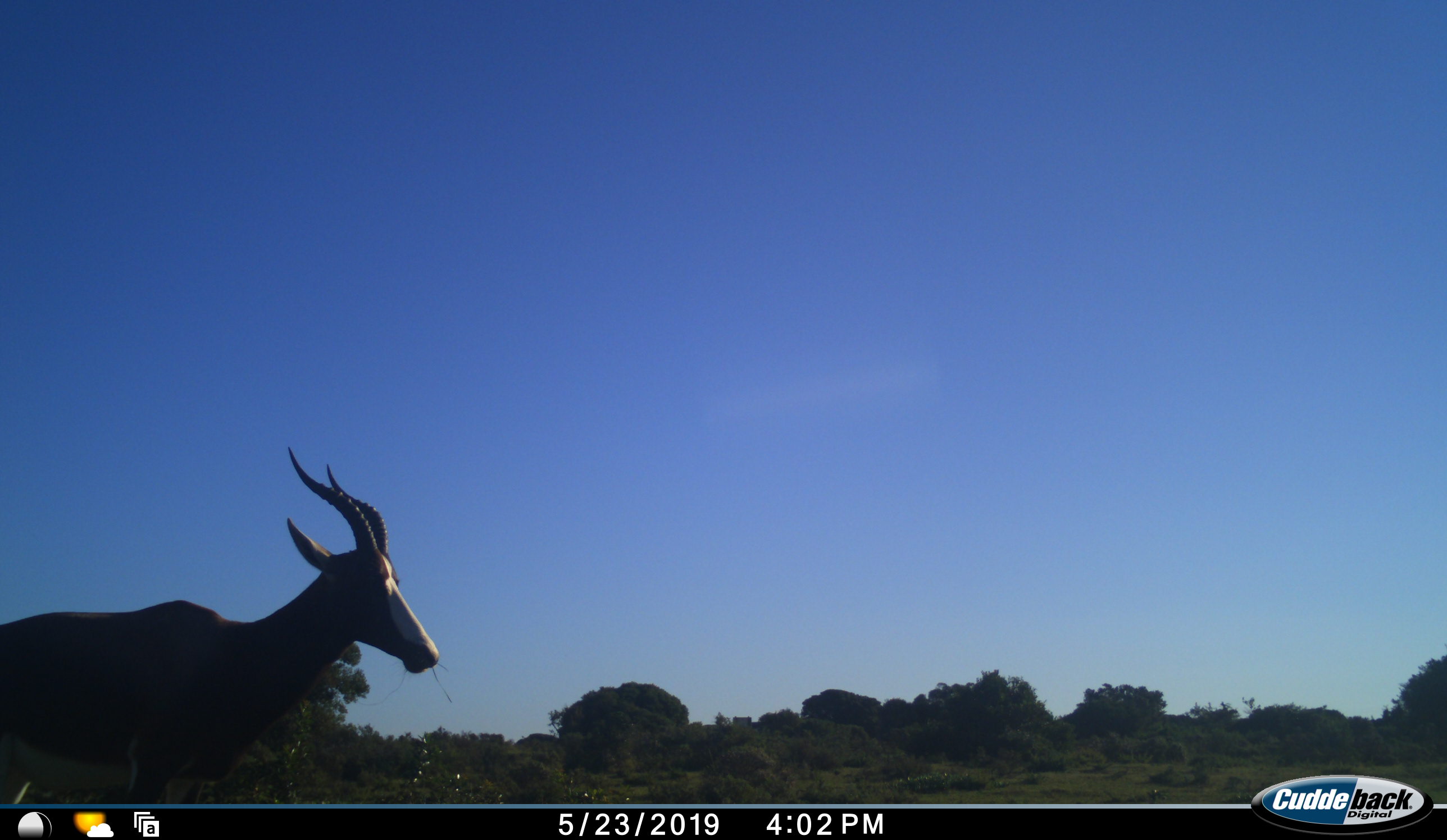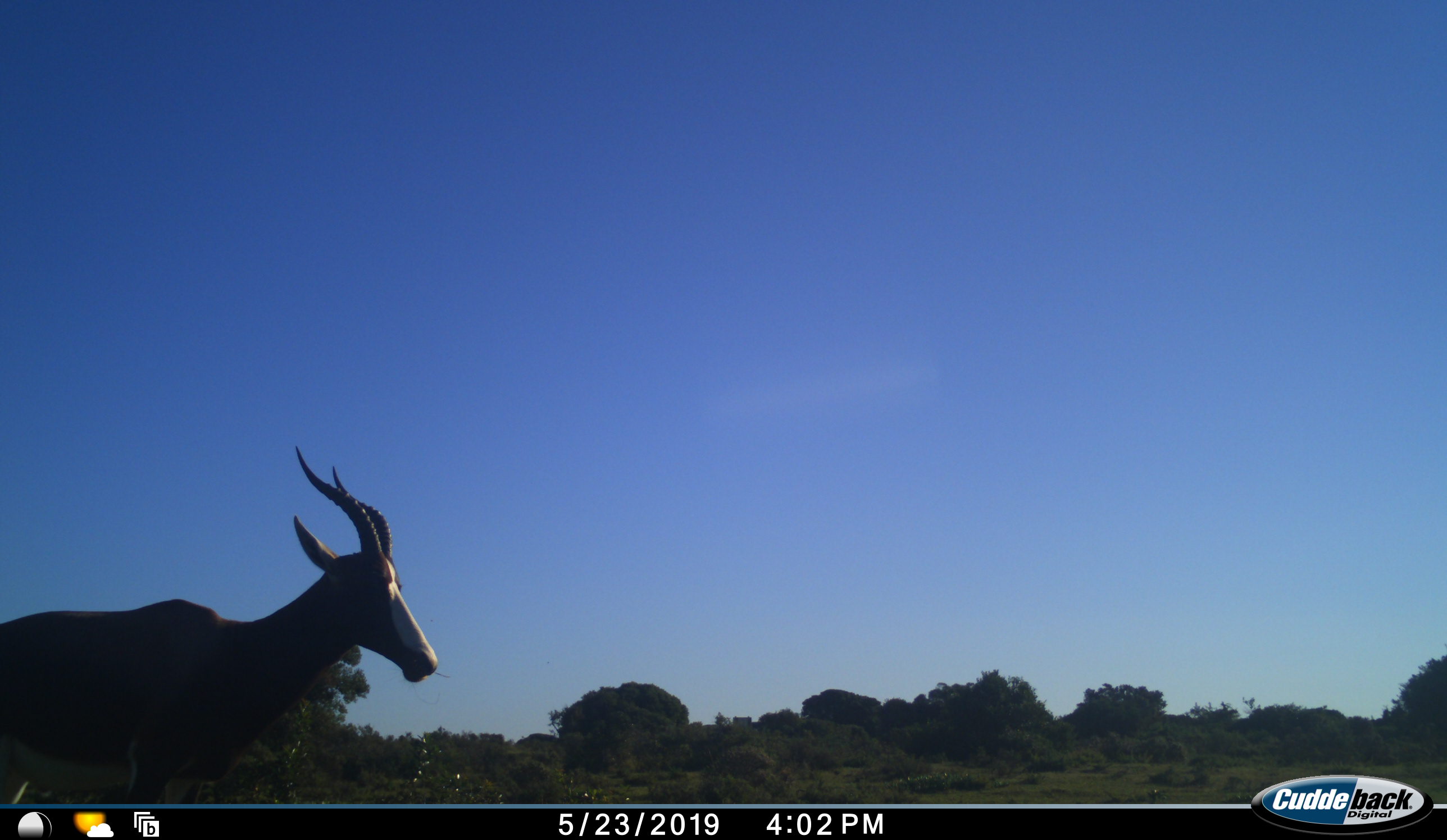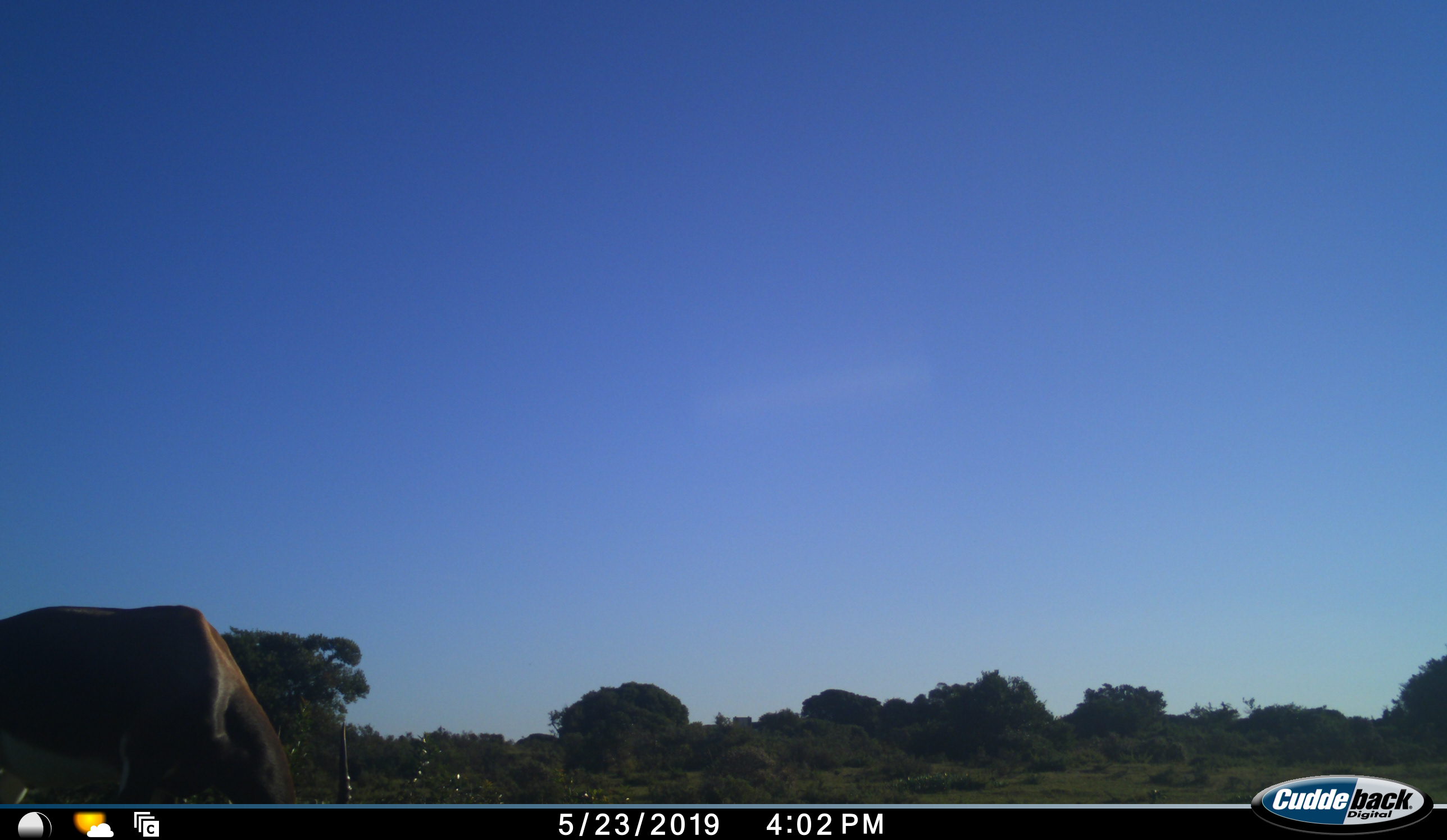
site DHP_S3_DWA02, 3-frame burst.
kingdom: Animalia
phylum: Chordata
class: Mammalia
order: Artiodactyla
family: Bovidae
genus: Damaliscus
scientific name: Damaliscus pygargus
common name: bontebok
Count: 1.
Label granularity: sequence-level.